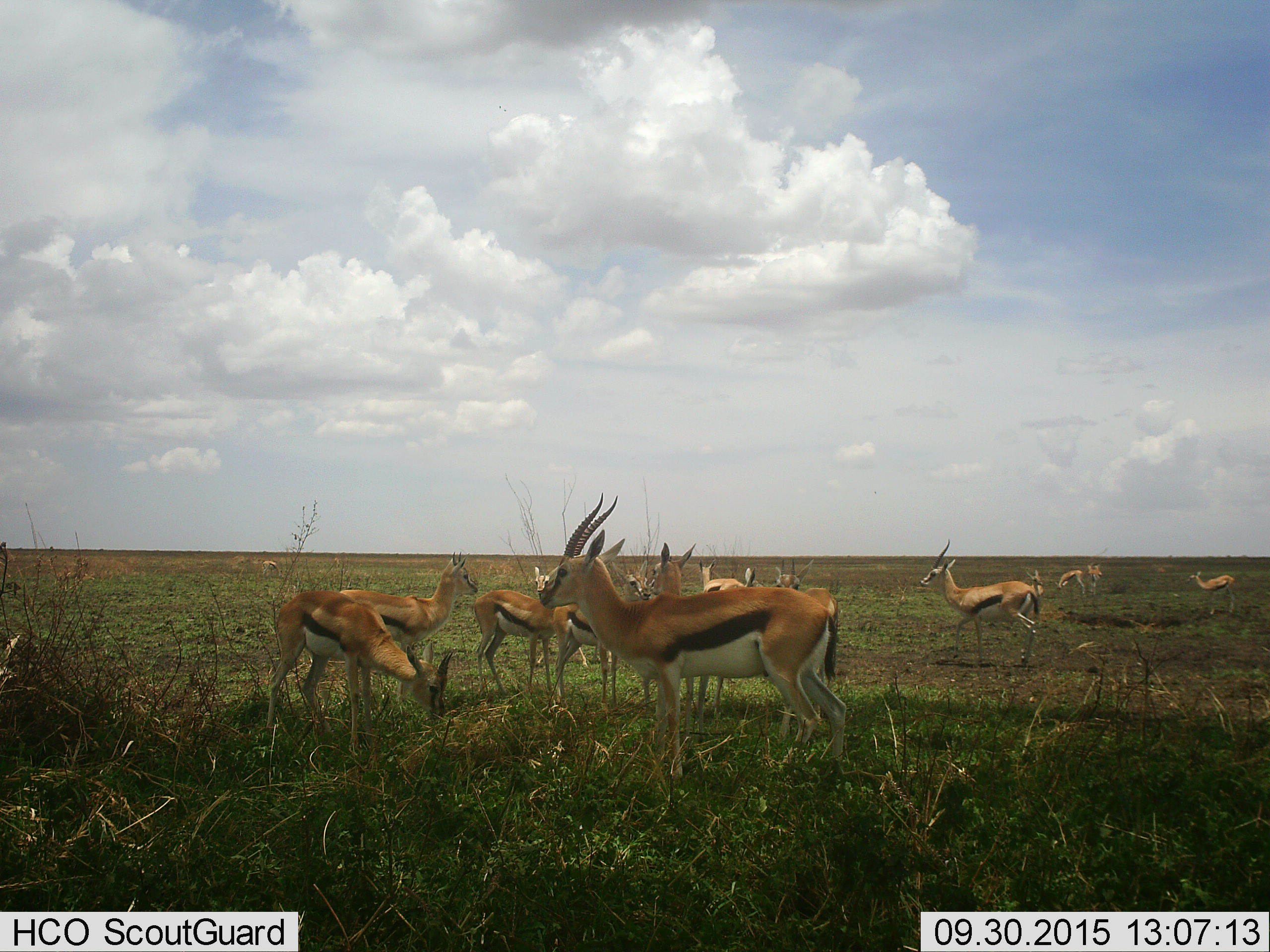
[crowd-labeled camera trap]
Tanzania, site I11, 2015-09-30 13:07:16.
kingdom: Animalia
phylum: Chordata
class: Mammalia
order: Artiodactyla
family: Bovidae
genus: Eudorcas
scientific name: Eudorcas thomsonii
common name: thomson's gazelle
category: gazellethomsons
Gazellethomsons (thomson's gazelle) (Eudorcas thomsonii), count 11-50. Behavior (volunteer vote fractions): standing 89%, resting 11%, moving 44%, interacting 0%. Young present (vote fraction): 0%. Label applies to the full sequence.